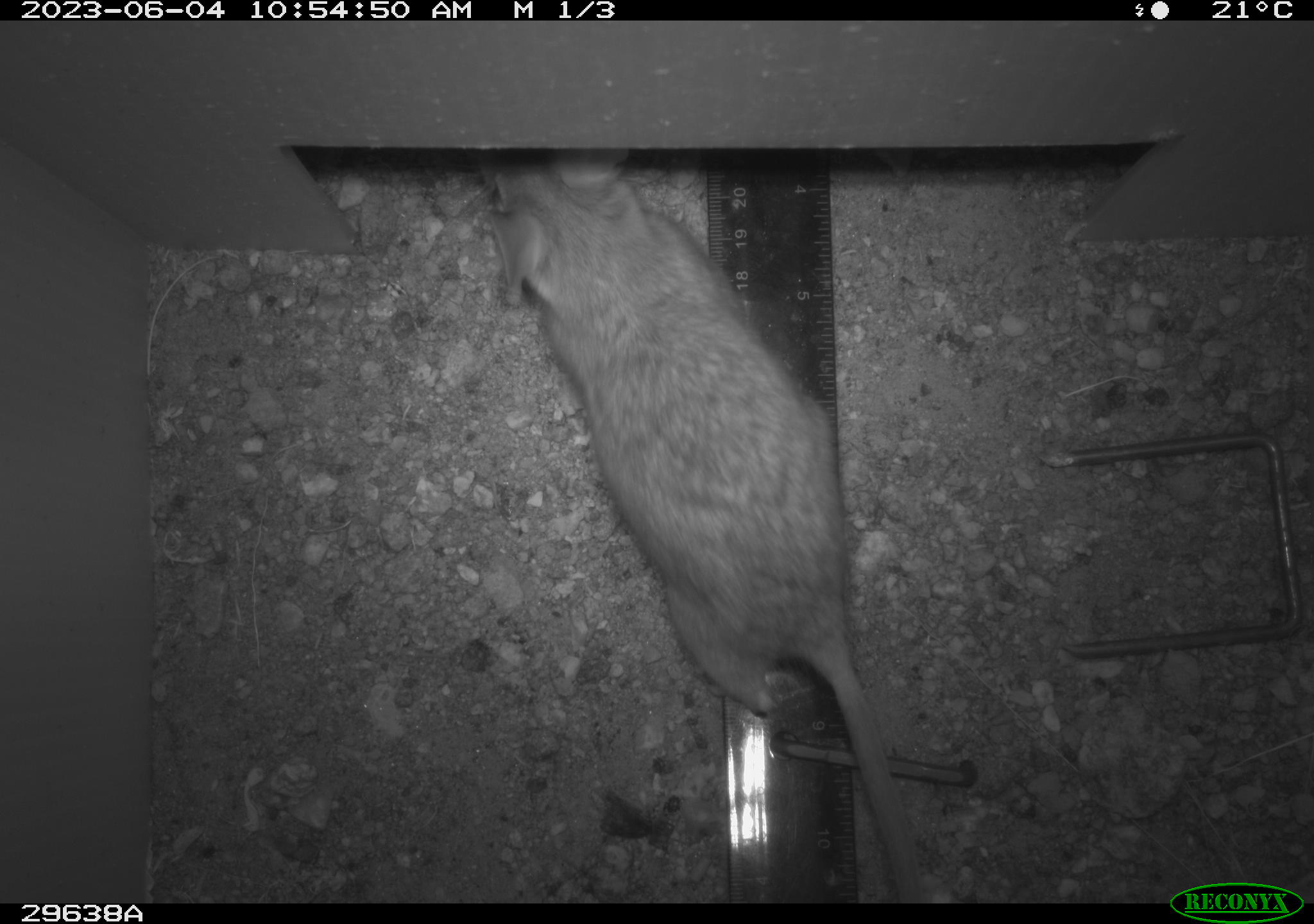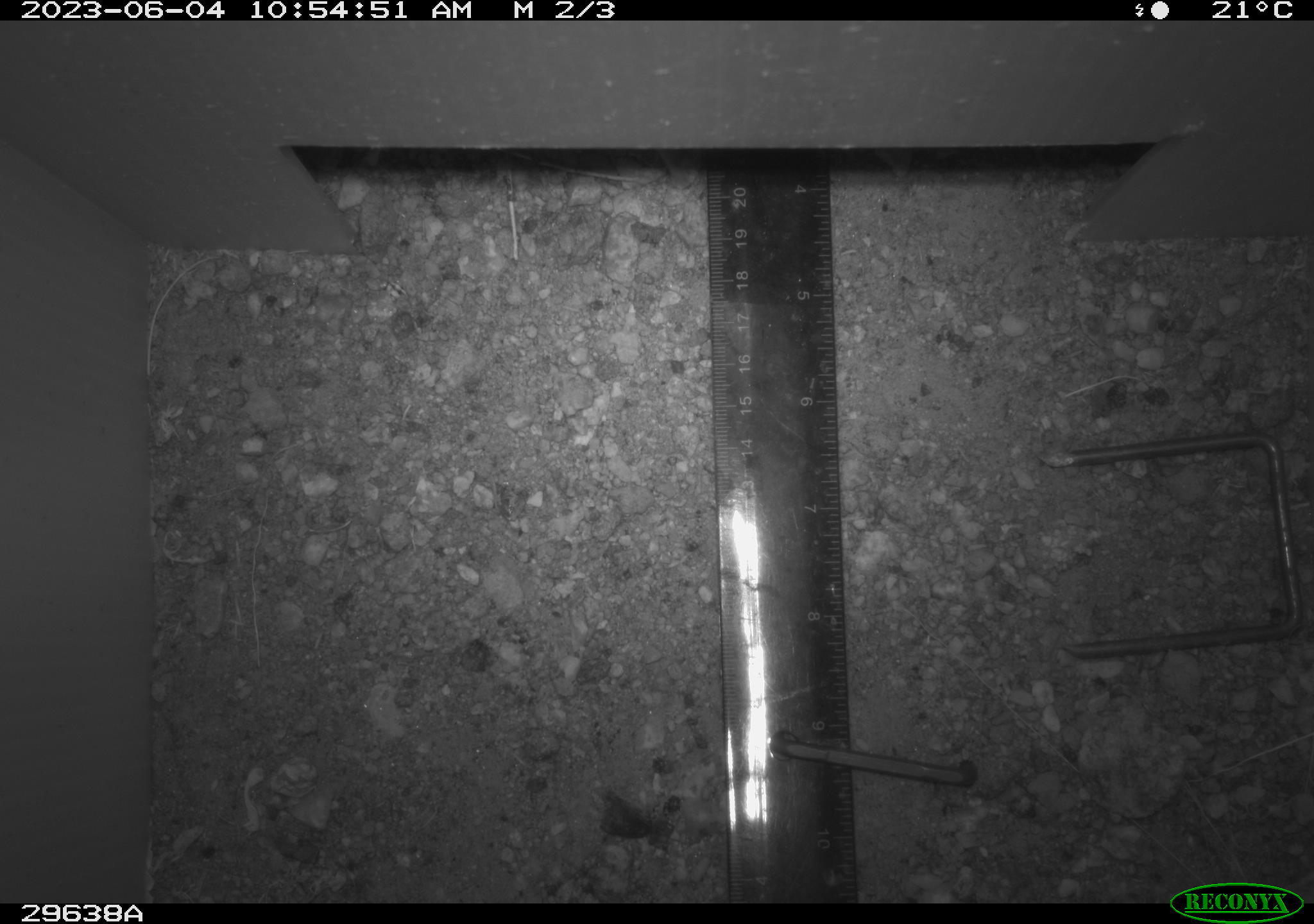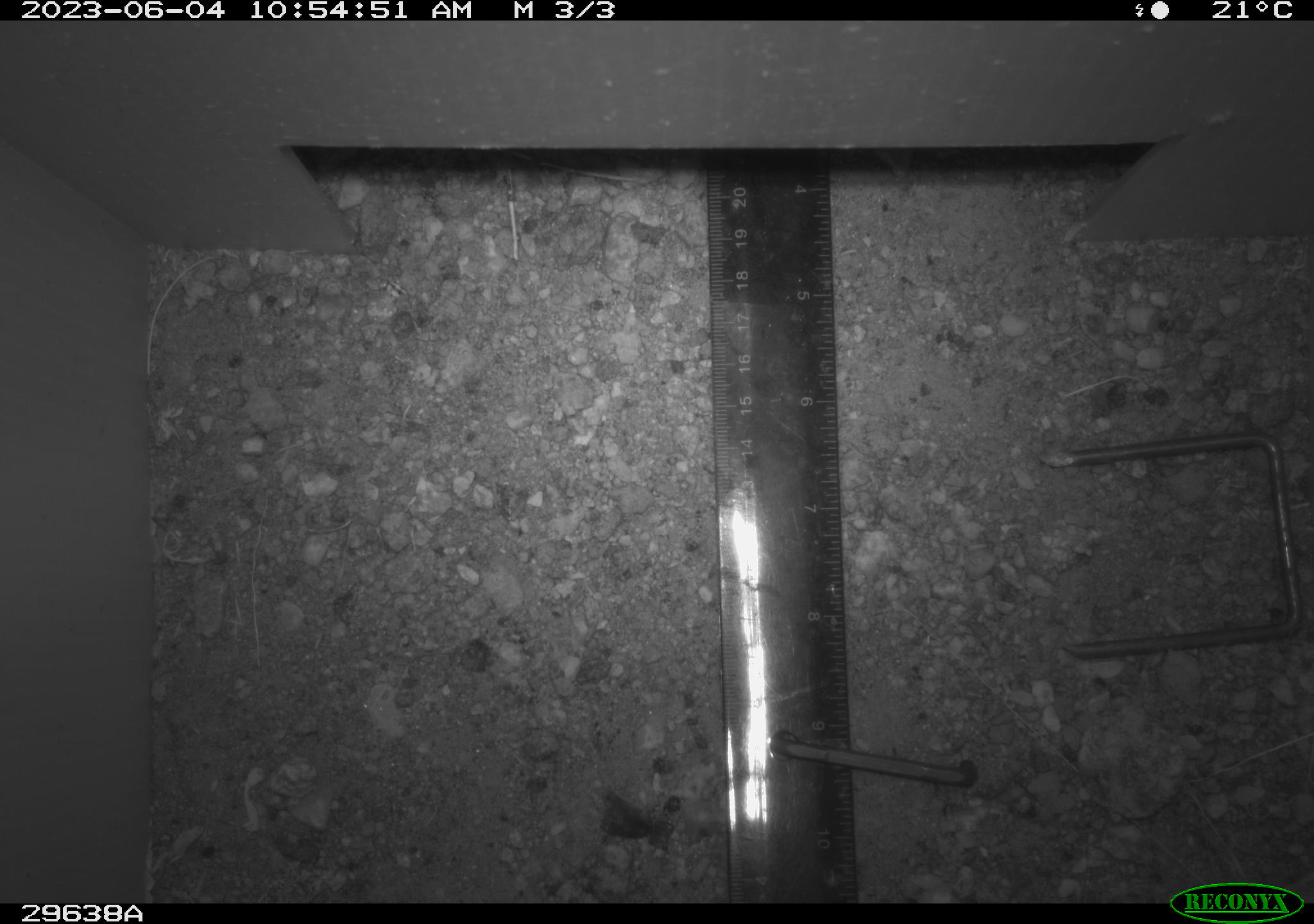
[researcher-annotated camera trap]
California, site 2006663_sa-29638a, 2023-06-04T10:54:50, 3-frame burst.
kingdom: Animalia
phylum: Chordata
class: Mammalia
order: Rodentia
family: Cricetidae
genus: Neotoma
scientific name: Neotoma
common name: pack rat or woodrat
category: neotoma species